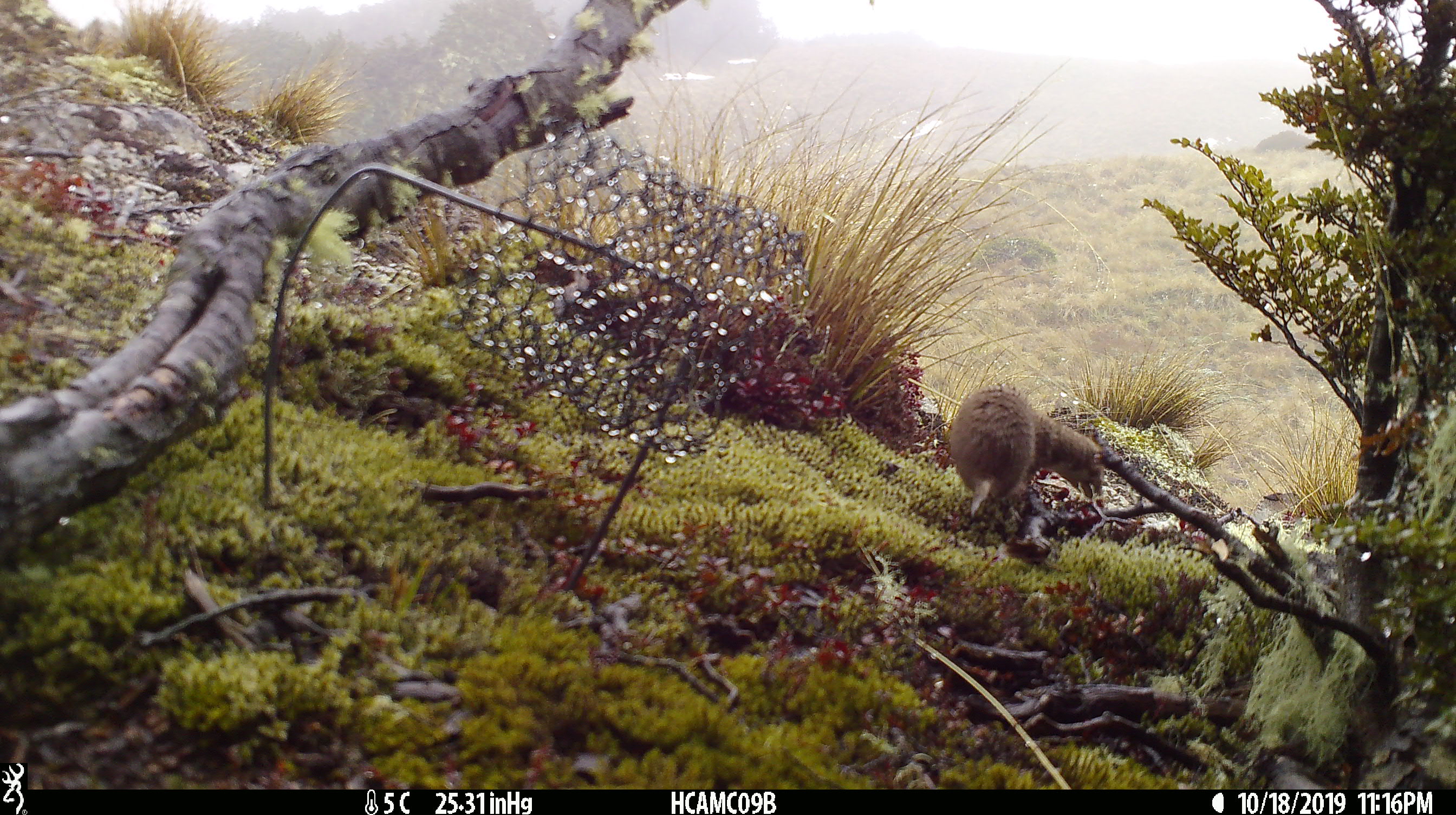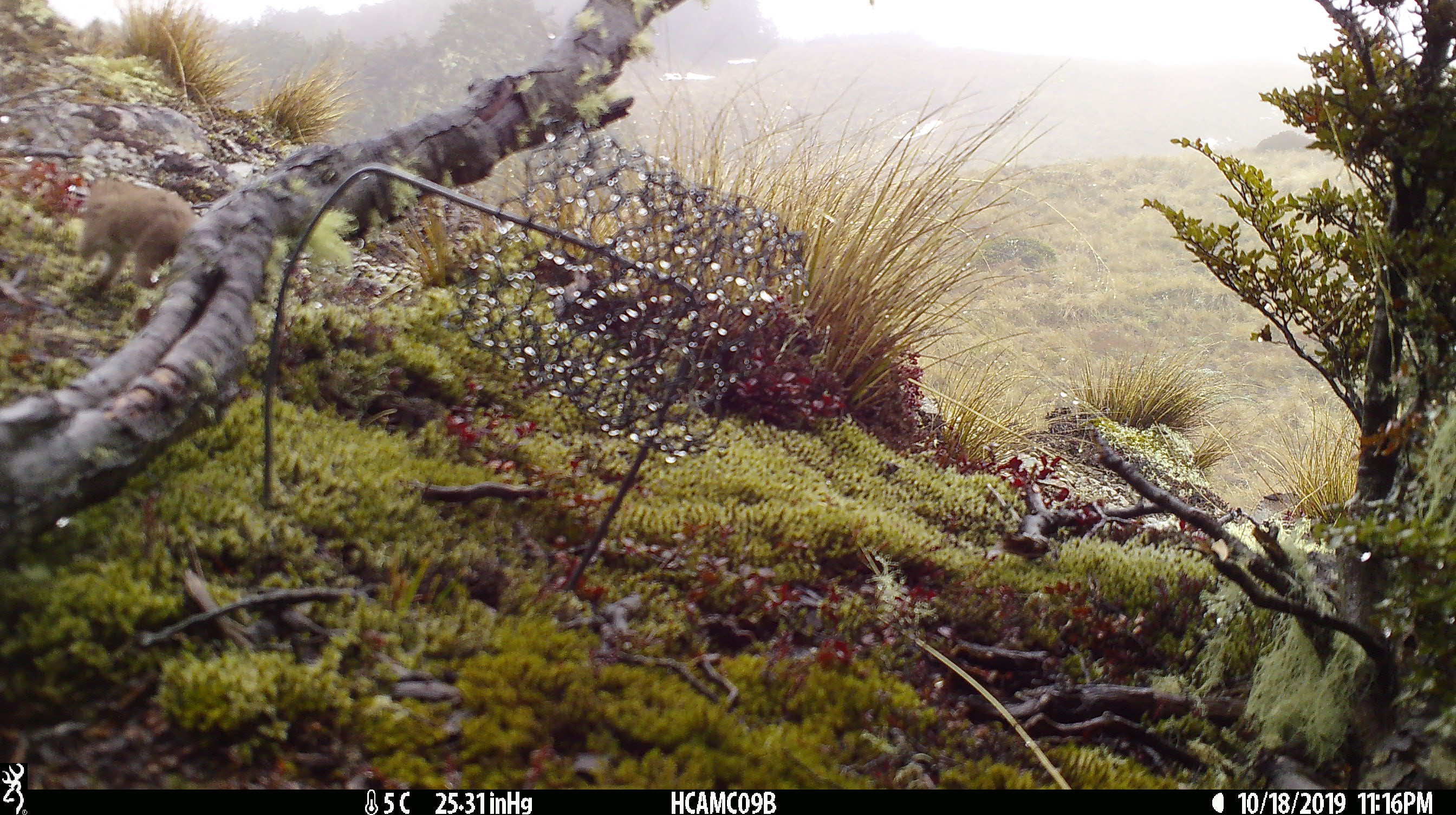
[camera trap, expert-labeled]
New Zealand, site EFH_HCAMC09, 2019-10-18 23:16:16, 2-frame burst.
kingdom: Animalia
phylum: Chordata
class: Mammalia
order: Carnivora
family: Mustelidae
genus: Mustela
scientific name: Mustela nivalis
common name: least weasel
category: weasel